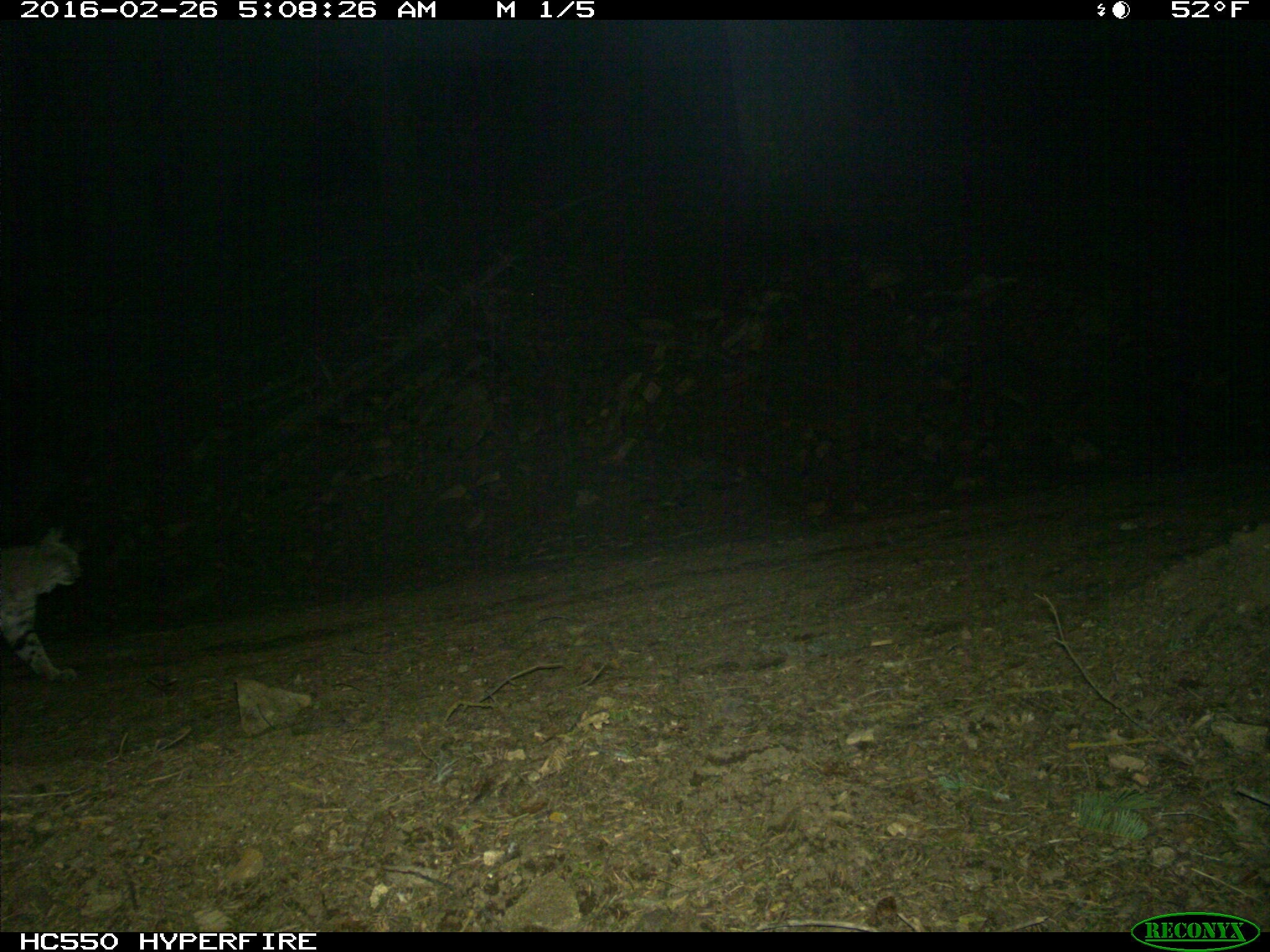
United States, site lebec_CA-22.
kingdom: Animalia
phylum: Chordata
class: Mammalia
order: Carnivora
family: Felidae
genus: Lynx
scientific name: Lynx rufus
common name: bobcat